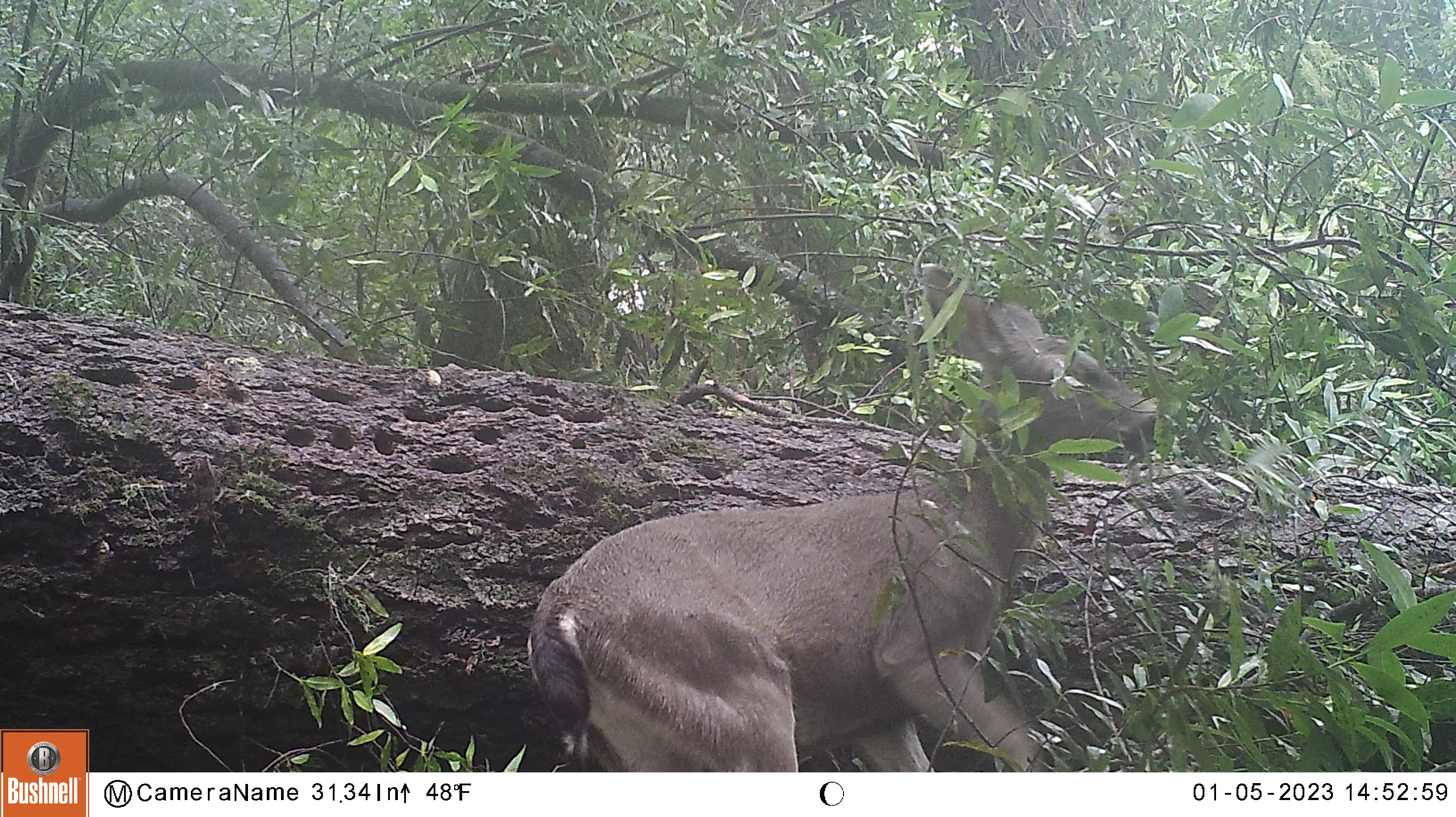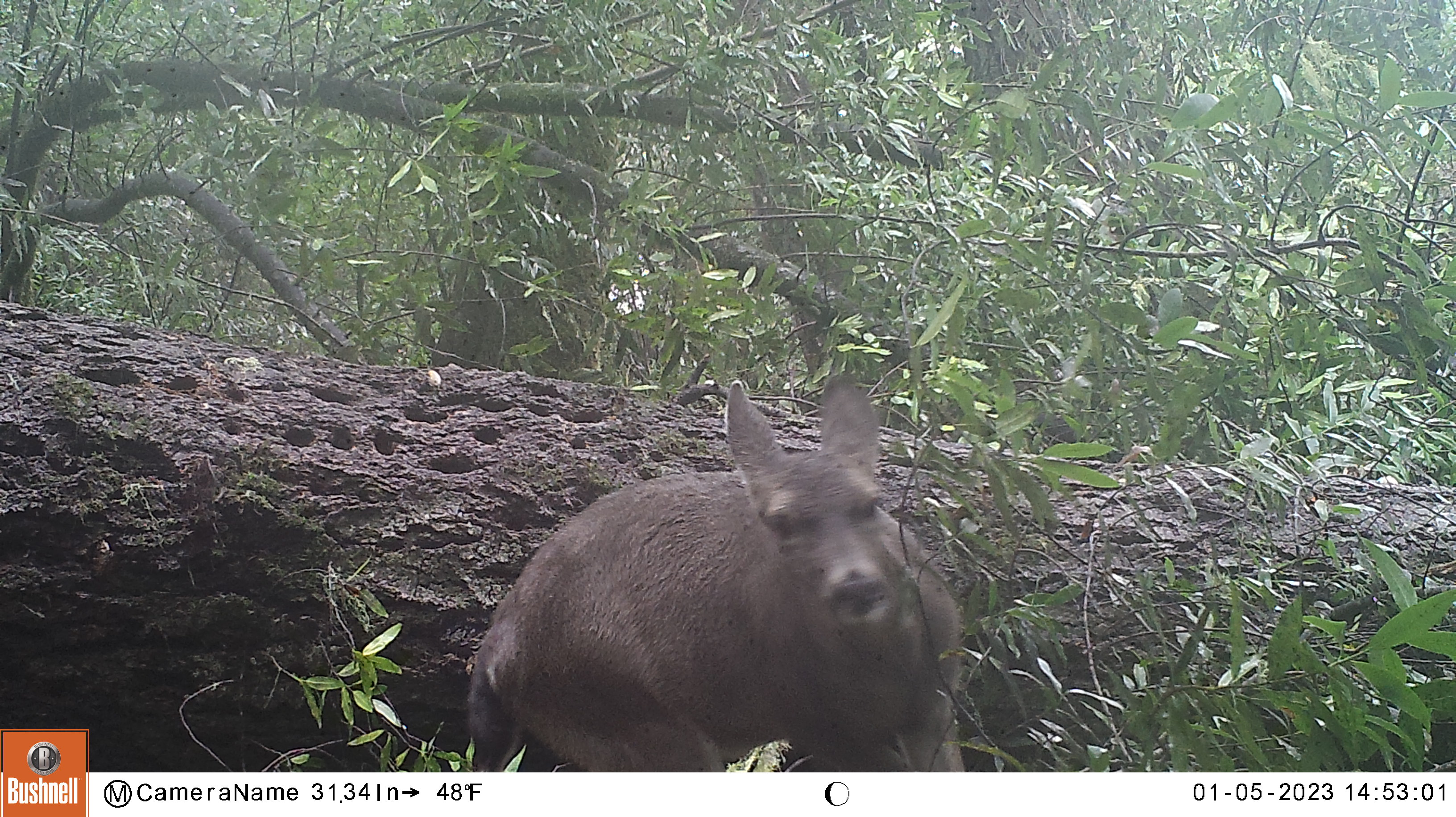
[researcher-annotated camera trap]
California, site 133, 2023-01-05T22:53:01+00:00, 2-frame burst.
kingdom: Animalia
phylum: Chordata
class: Mammalia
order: Artiodactyla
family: Cervidae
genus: Odocoileus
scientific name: Odocoileus hemionus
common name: mule deer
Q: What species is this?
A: Mule deer (Odocoileus hemionus).